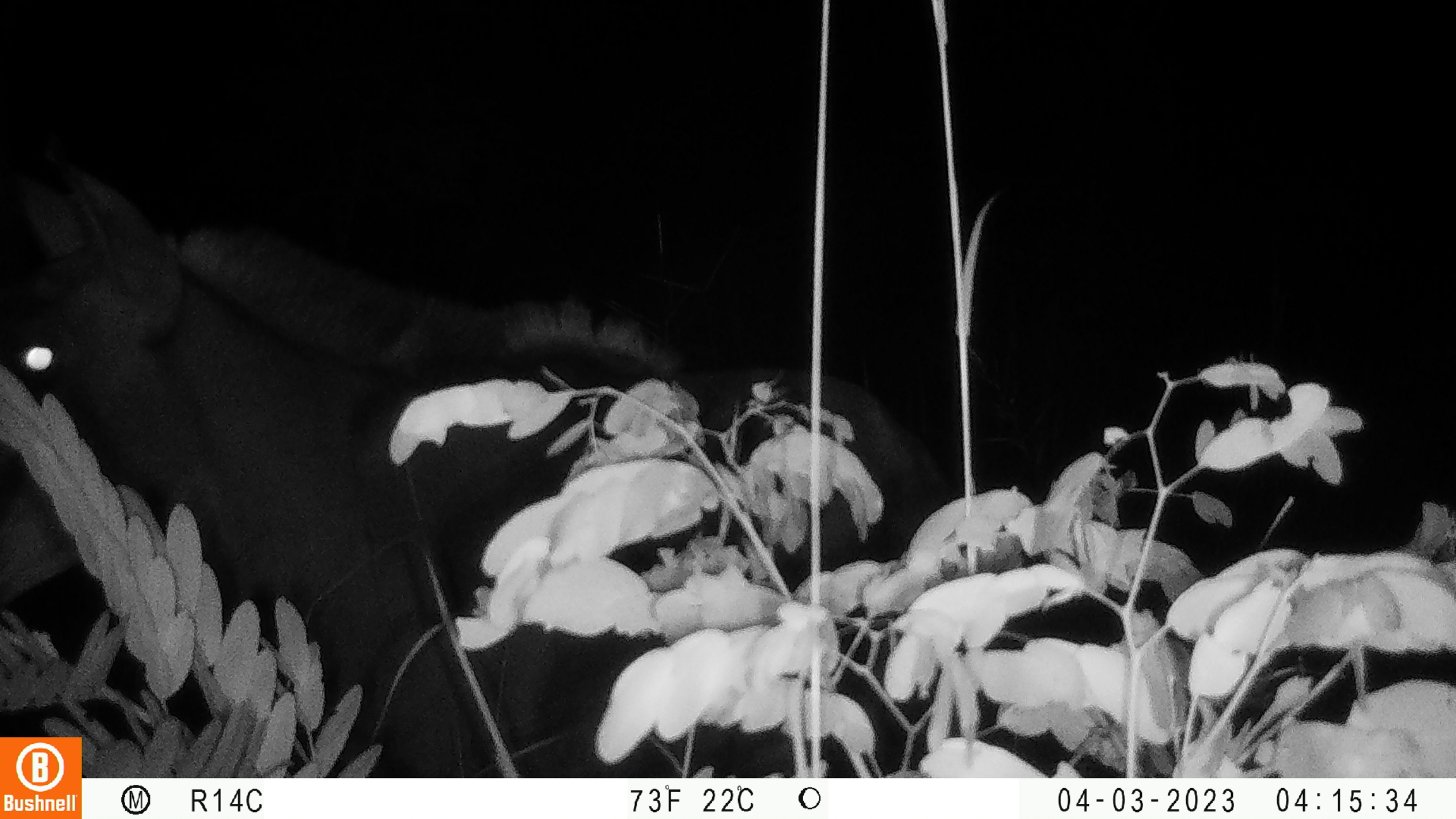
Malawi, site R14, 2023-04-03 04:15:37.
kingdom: Animalia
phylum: Chordata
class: Mammalia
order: Artiodactyla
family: Bovidae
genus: Hippotragus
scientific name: Hippotragus niger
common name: sable antelope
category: sable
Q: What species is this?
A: Sable (sable antelope) (Hippotragus niger).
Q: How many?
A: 1.